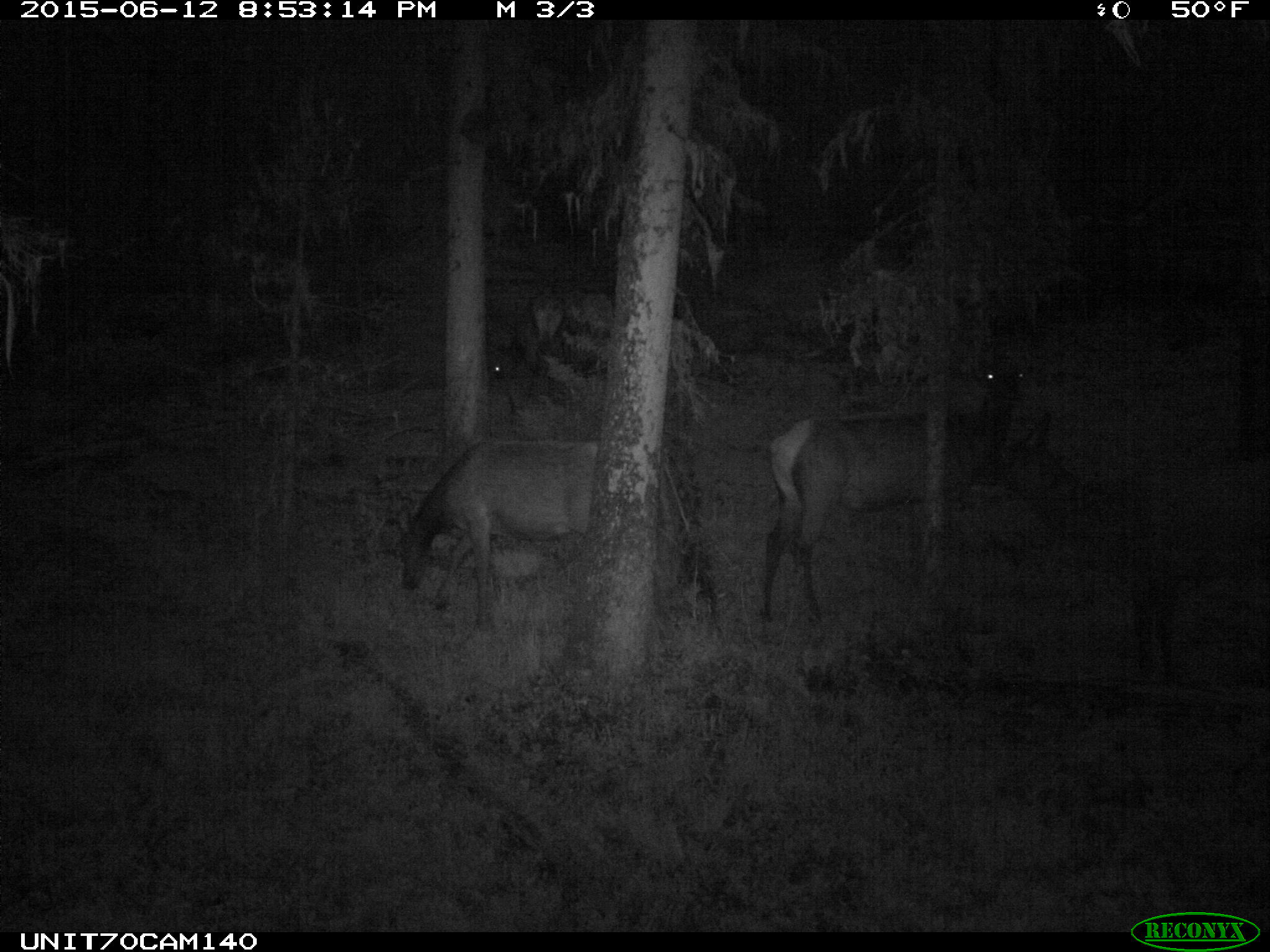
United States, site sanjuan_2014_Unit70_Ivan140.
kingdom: Animalia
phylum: Chordata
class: Mammalia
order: Artiodactyla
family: Cervidae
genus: Cervus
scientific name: Cervus elaphus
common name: red deer